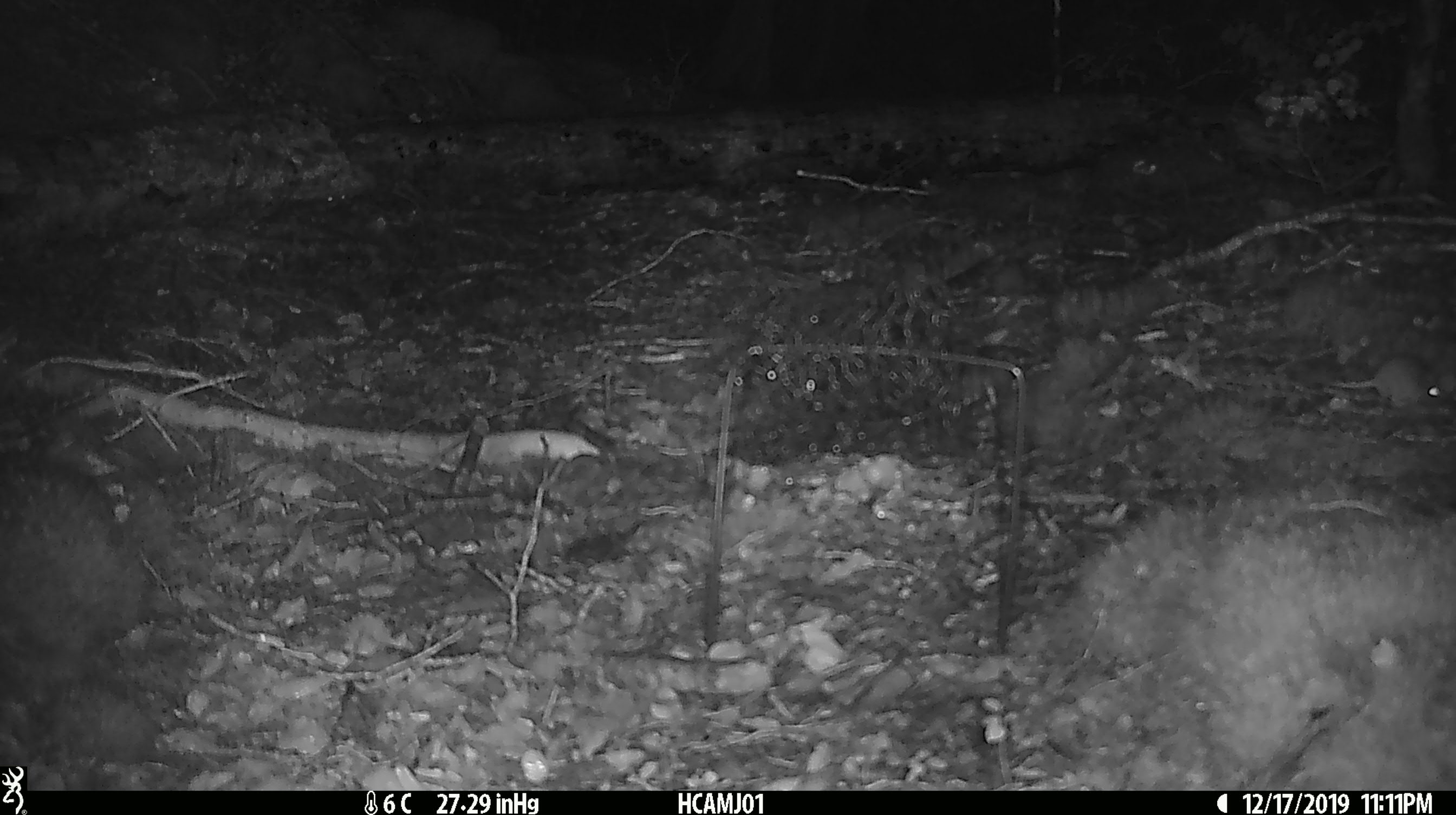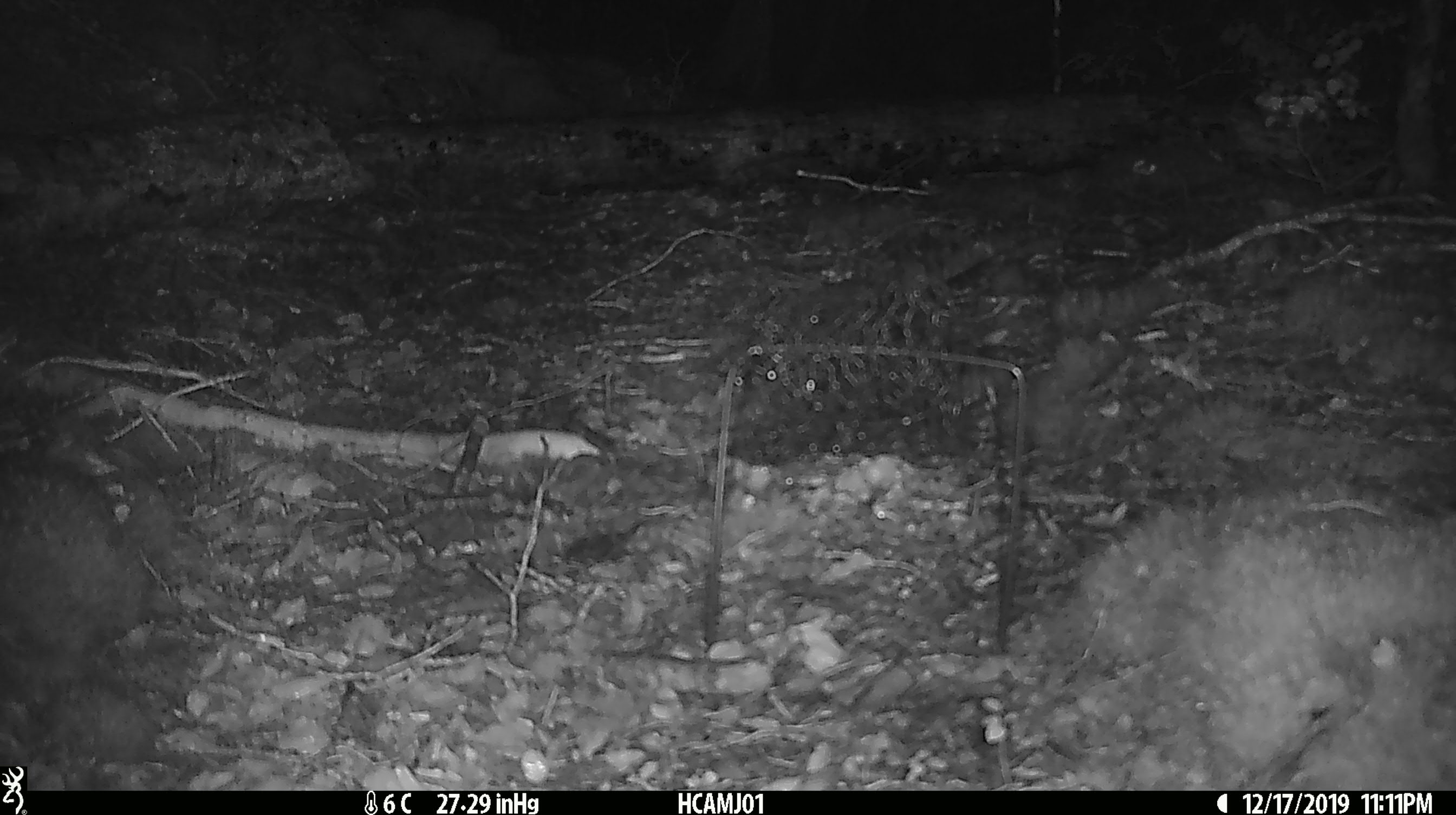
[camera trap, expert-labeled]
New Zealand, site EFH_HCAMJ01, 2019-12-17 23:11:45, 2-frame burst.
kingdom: Animalia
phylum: Chordata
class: Mammalia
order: Rodentia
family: Muridae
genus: Mus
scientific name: Mus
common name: mouse